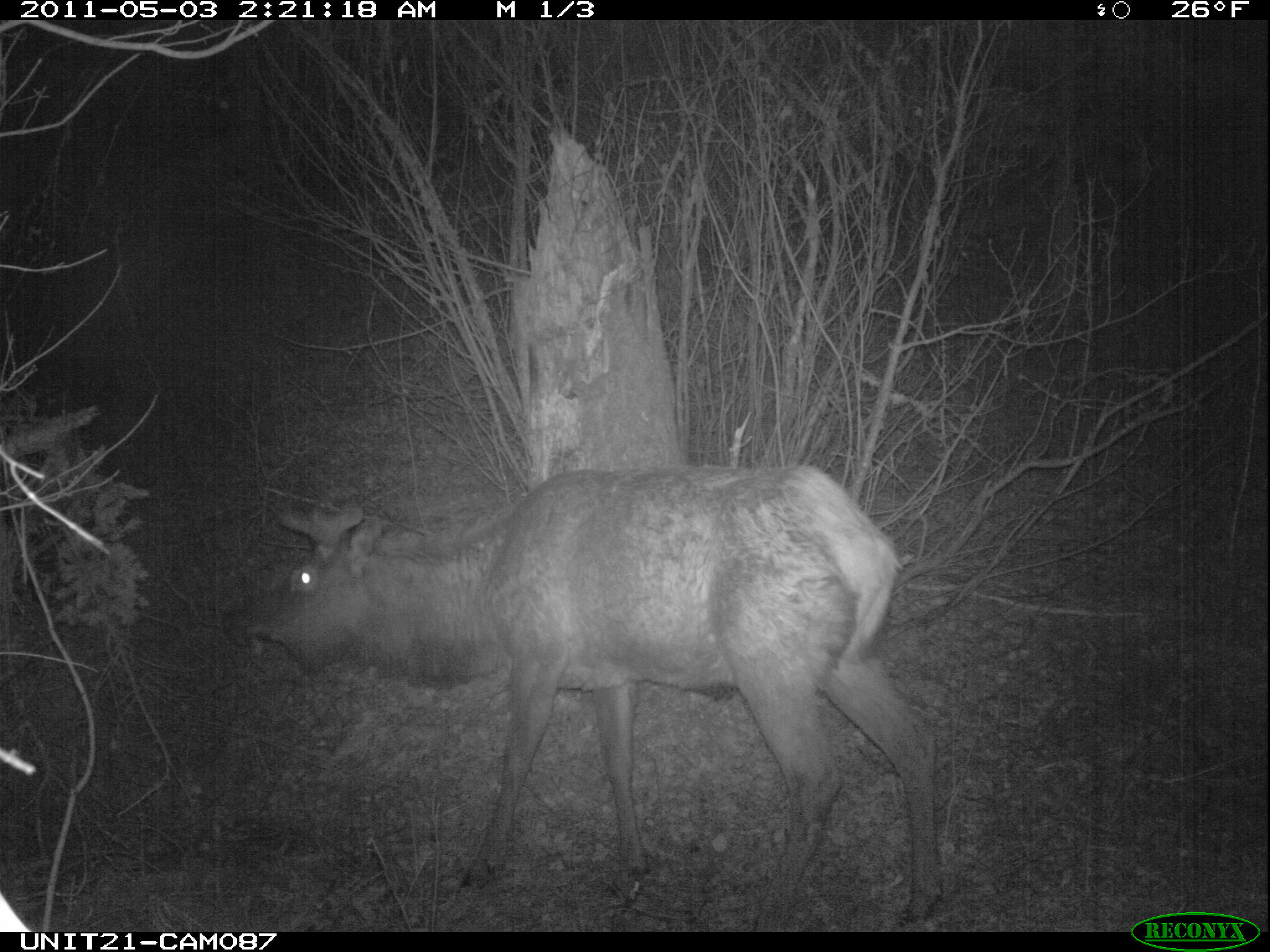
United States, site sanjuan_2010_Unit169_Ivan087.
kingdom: Animalia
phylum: Chordata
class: Mammalia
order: Artiodactyla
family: Cervidae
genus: Cervus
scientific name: Cervus elaphus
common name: red deer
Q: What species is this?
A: Cervus elaphus (red deer).